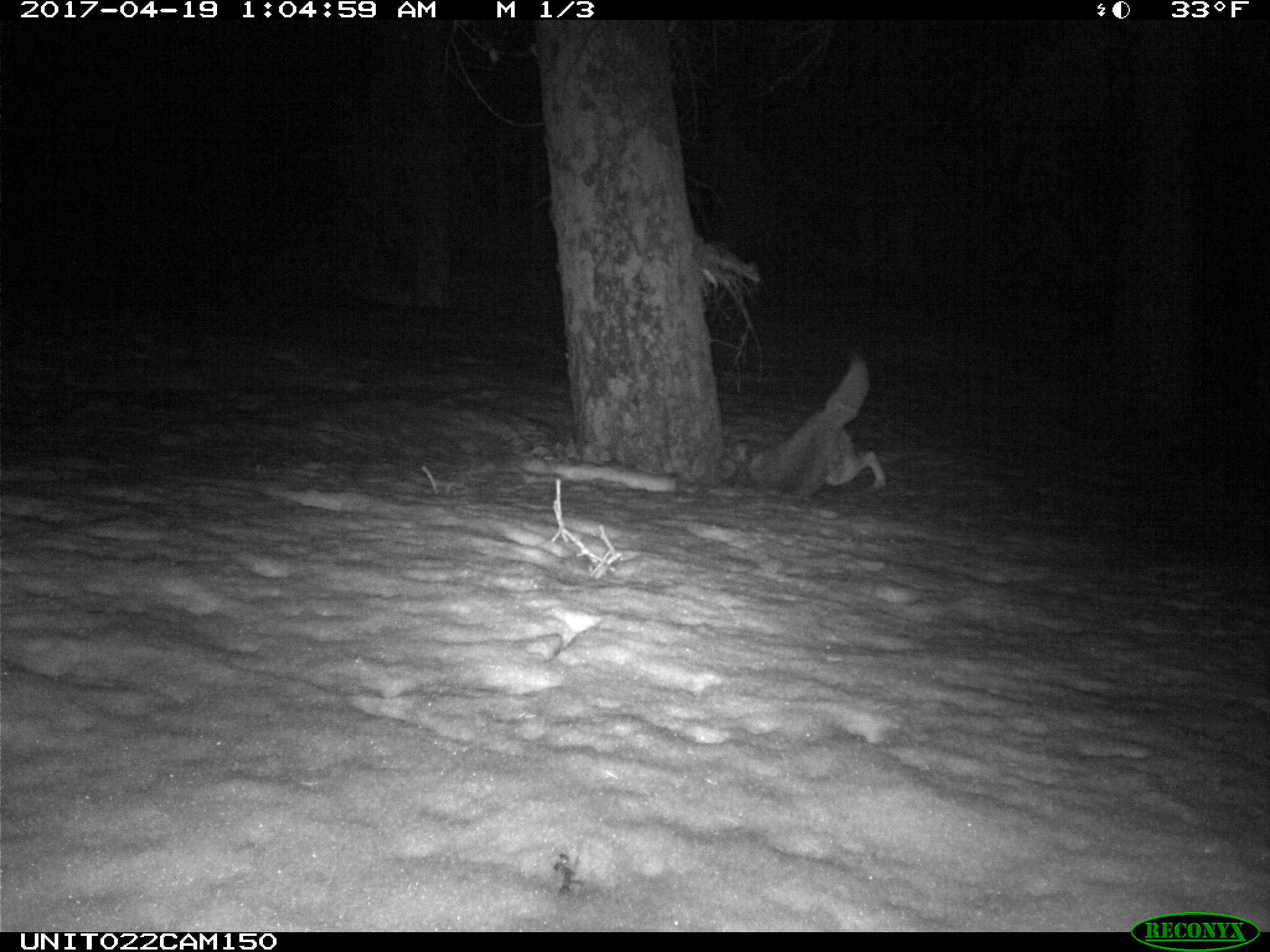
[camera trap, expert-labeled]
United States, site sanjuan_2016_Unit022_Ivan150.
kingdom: Animalia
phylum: Chordata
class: Mammalia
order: Carnivora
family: Canidae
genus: Canis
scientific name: Canis latrans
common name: coyote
Canis latrans (coyote).